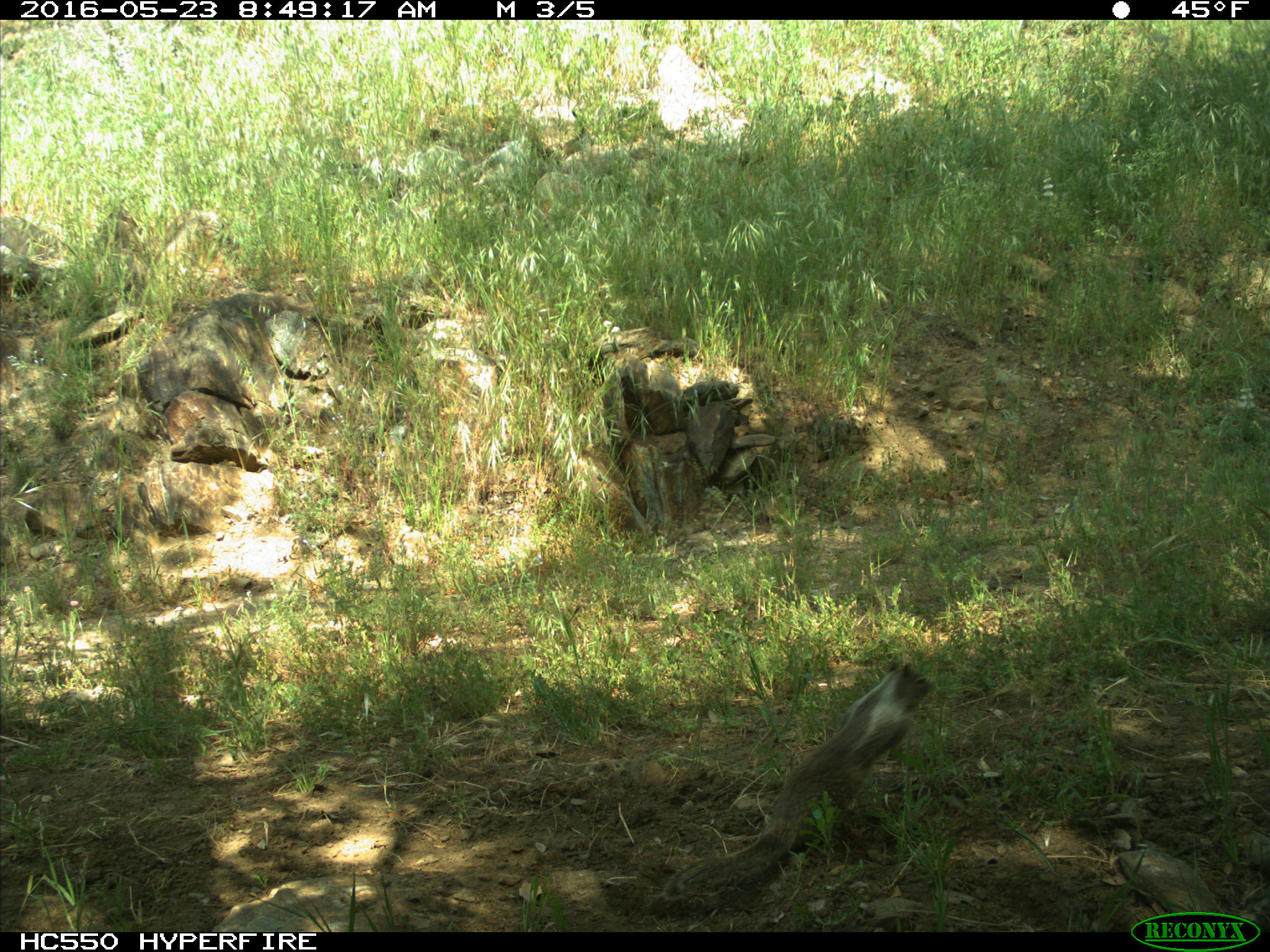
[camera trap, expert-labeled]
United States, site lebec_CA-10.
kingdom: Animalia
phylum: Chordata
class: Mammalia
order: Rodentia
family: Sciuridae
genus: Otospermophilus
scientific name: Otospermophilus beecheyi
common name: california ground squirrel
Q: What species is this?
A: Otospermophilus beecheyi (california ground squirrel).